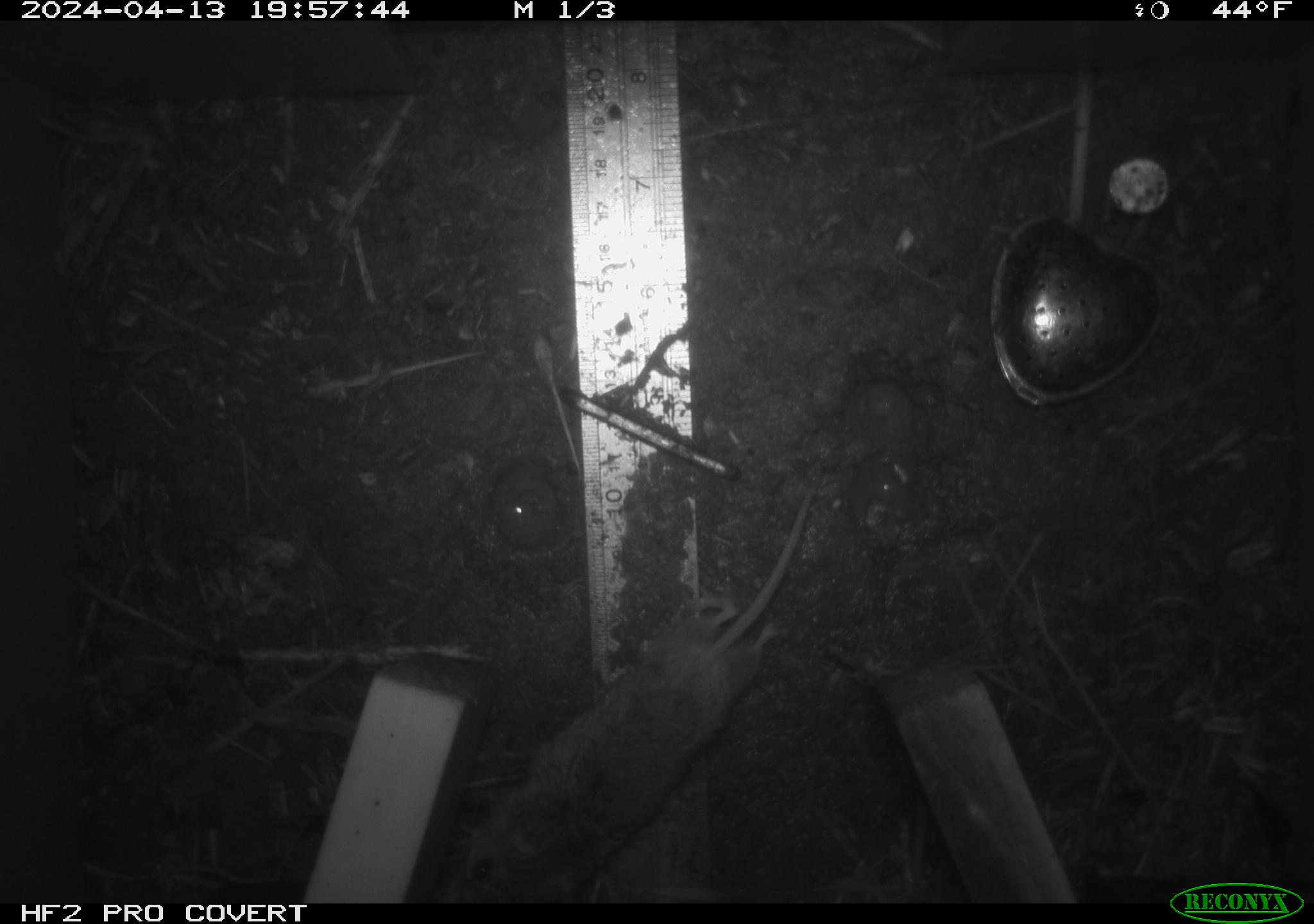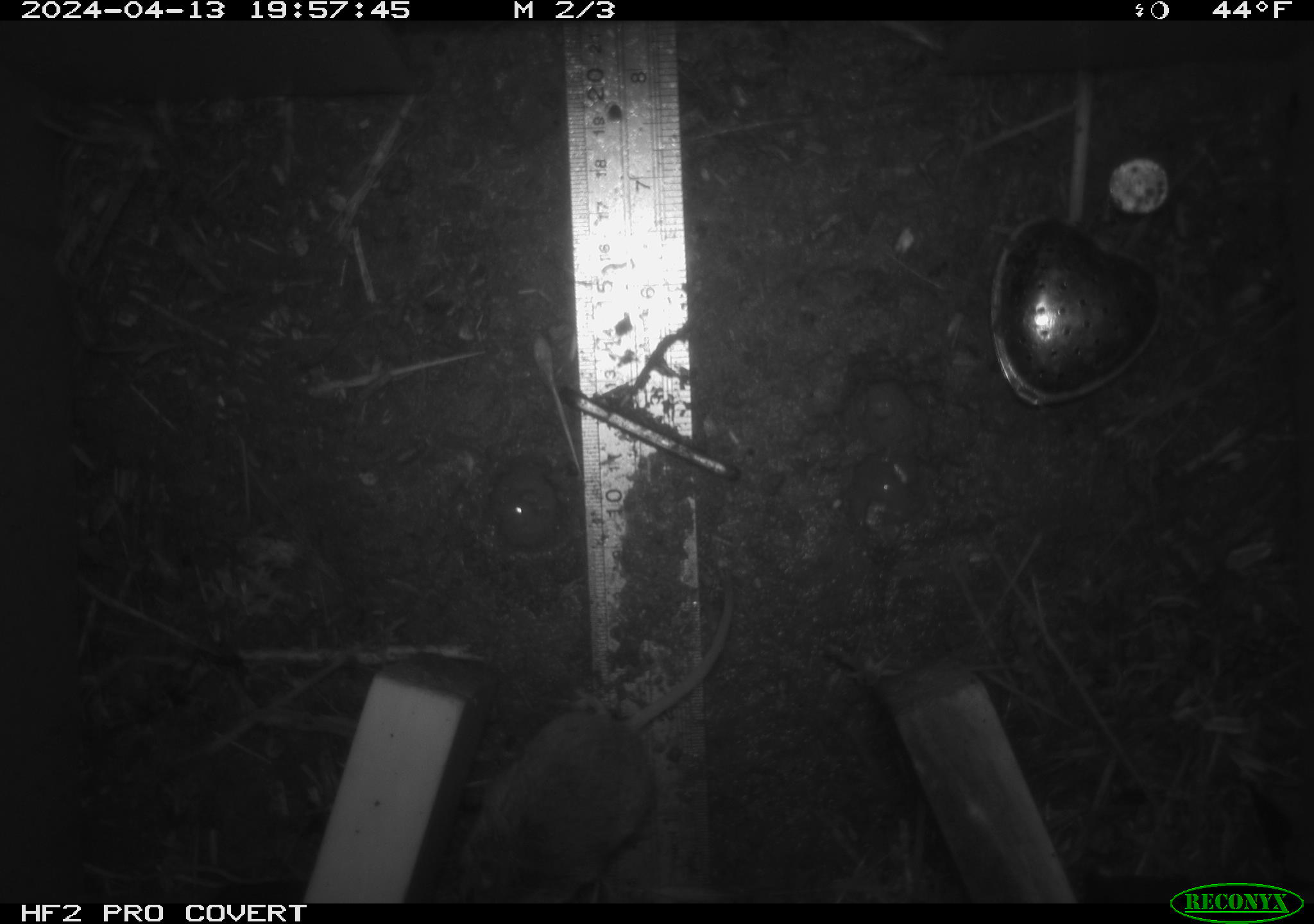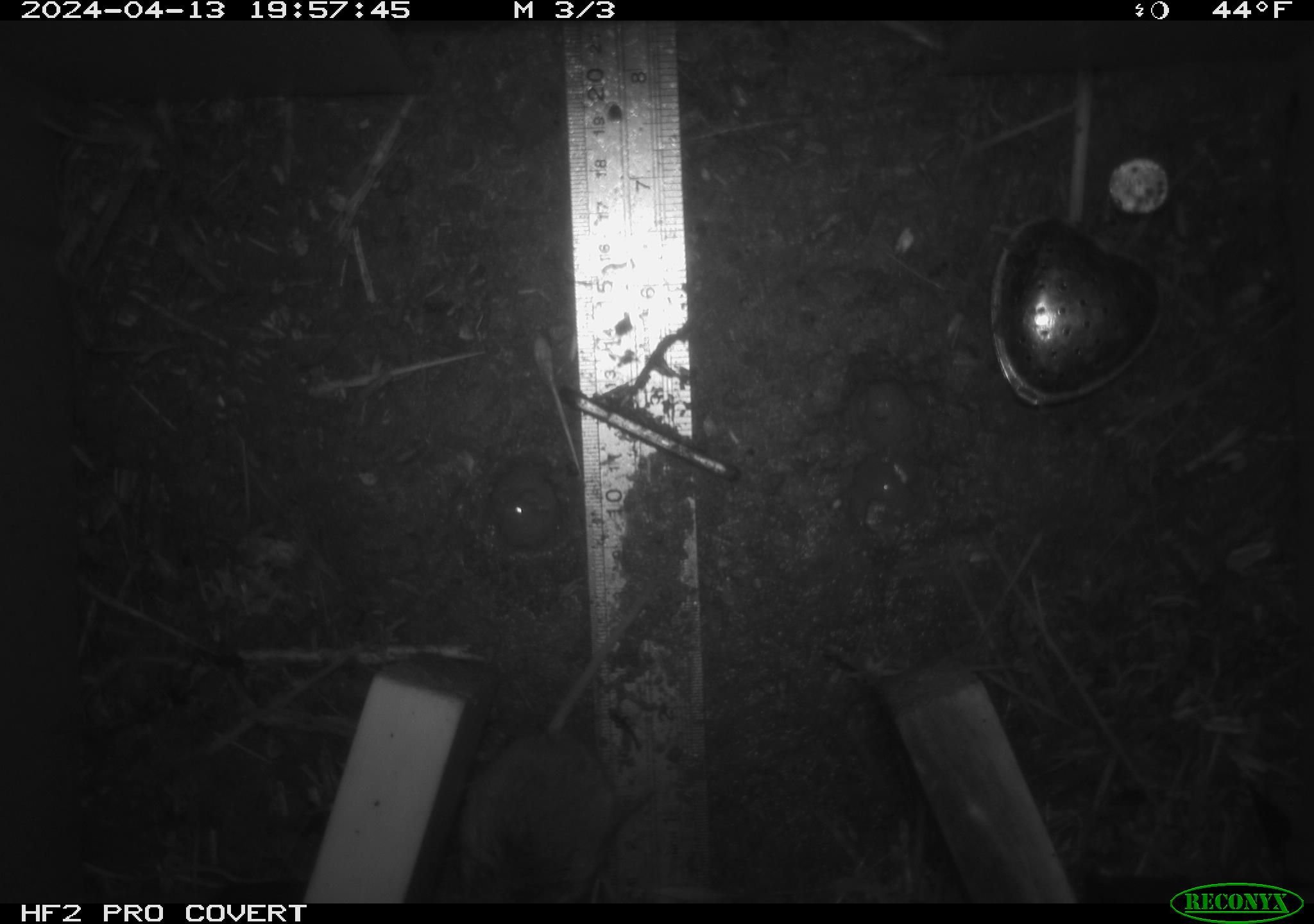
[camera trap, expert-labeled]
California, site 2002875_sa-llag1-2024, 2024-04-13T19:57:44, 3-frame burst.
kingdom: Animalia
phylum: Chordata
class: Mammalia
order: Rodentia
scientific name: Rodentia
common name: mouse species